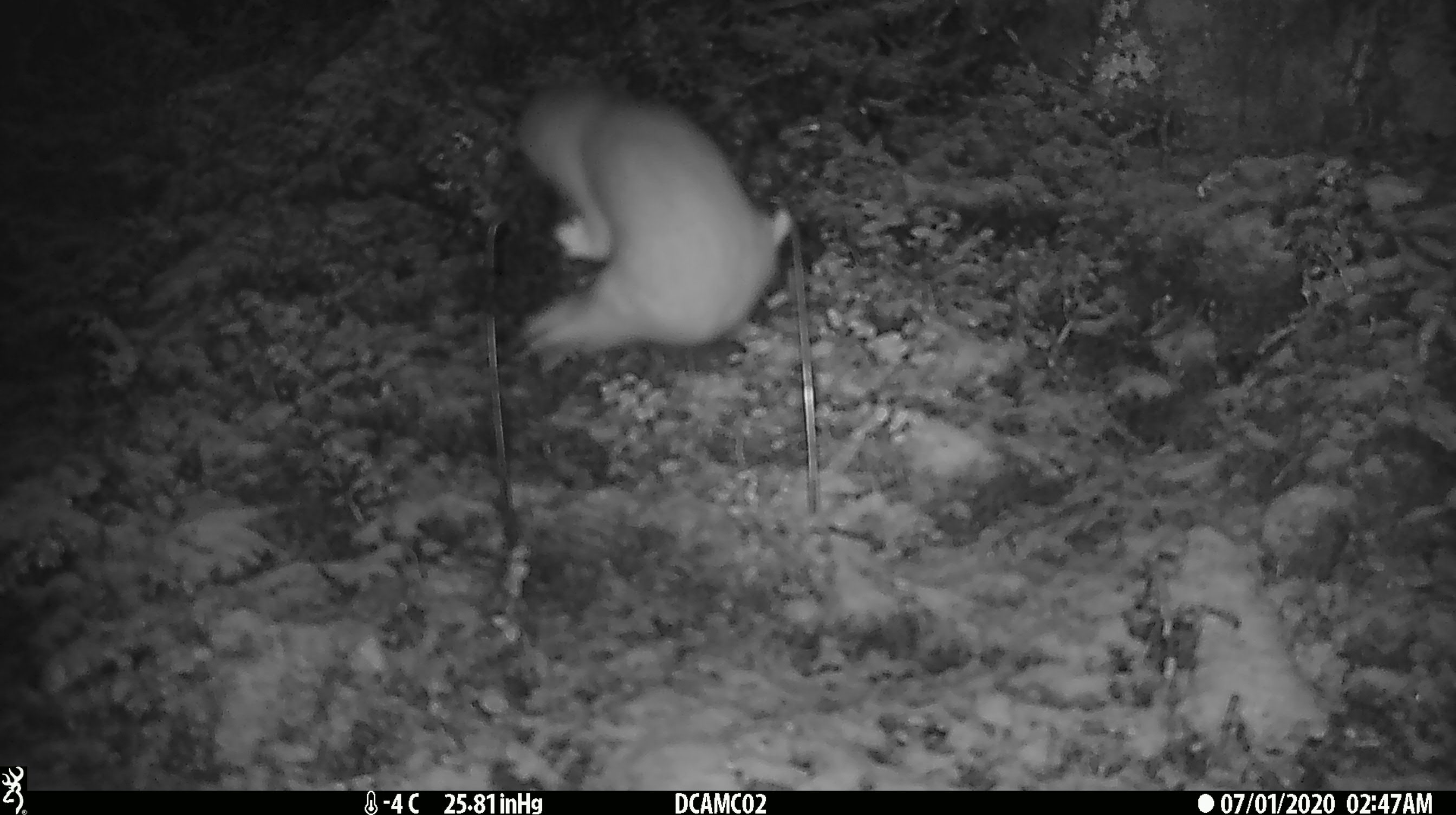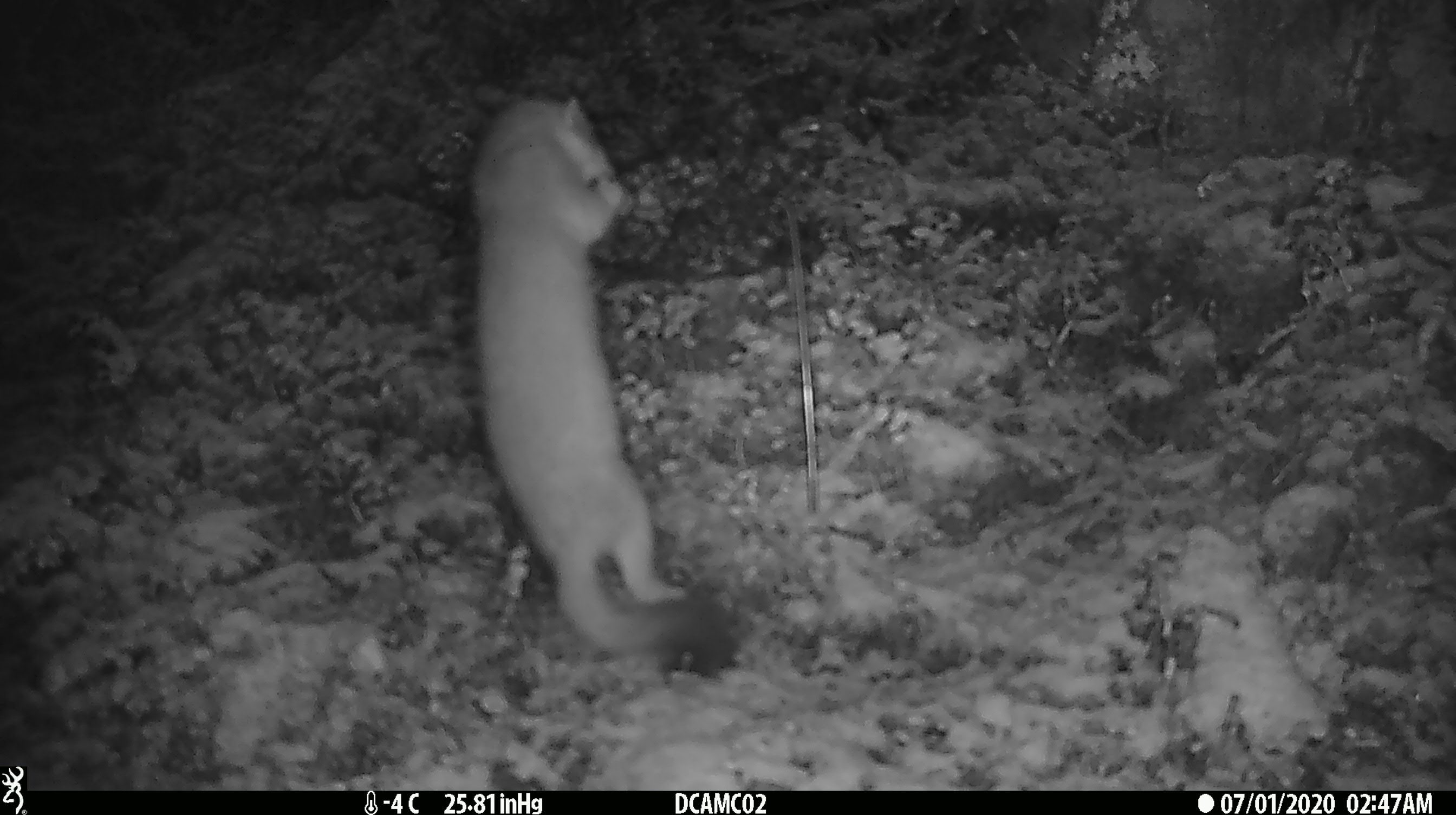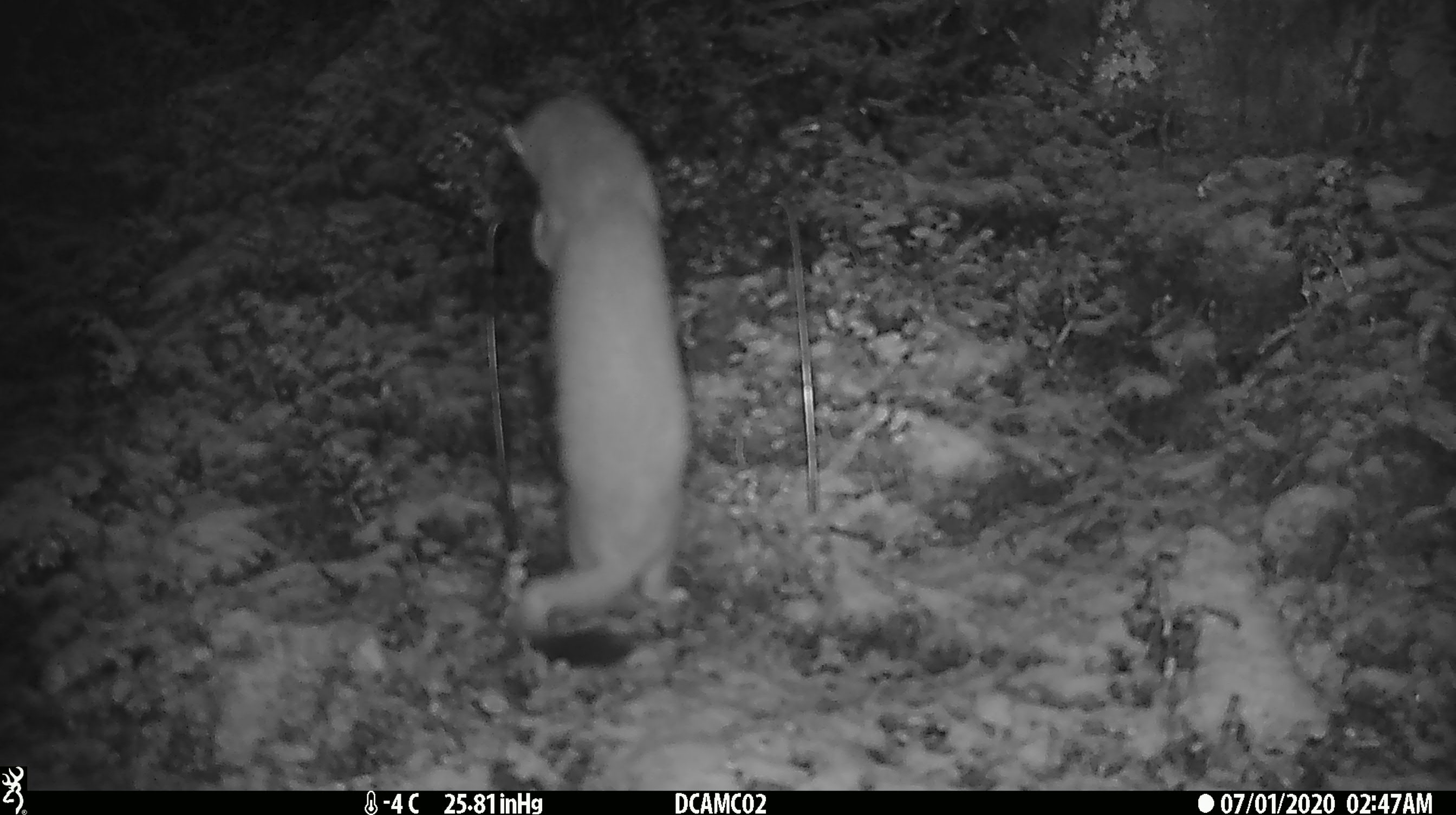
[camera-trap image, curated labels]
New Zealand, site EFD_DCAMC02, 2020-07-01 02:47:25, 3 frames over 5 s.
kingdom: Animalia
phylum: Chordata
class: Mammalia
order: Carnivora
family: Mustelidae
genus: Mustela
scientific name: Mustela erminea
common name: stoat